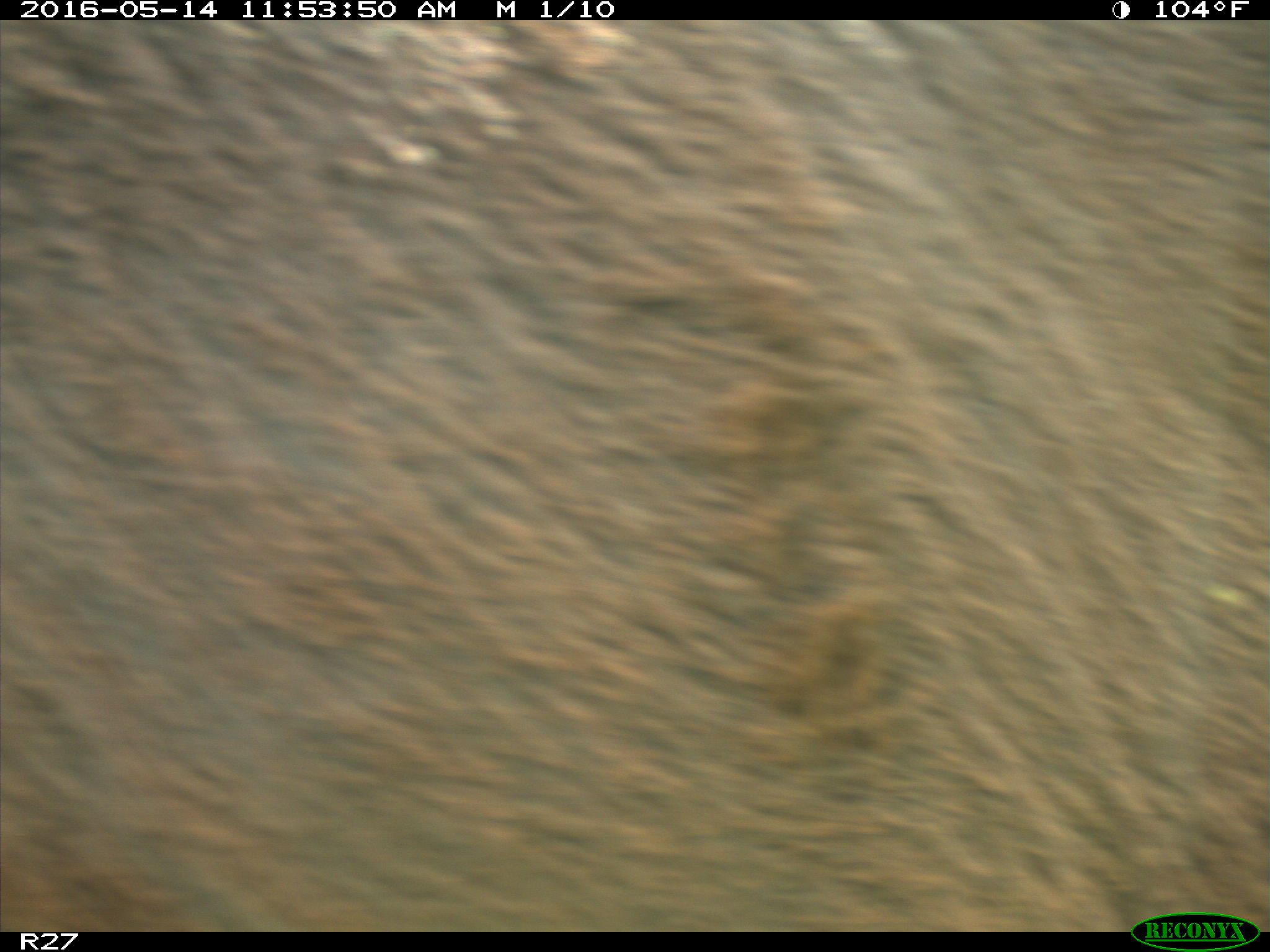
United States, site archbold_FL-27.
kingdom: Animalia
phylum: Chordata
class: Mammalia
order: Artiodactyla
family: Bovidae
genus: Bos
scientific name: Bos taurus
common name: domestic cow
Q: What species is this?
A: Bos taurus (domestic cow).